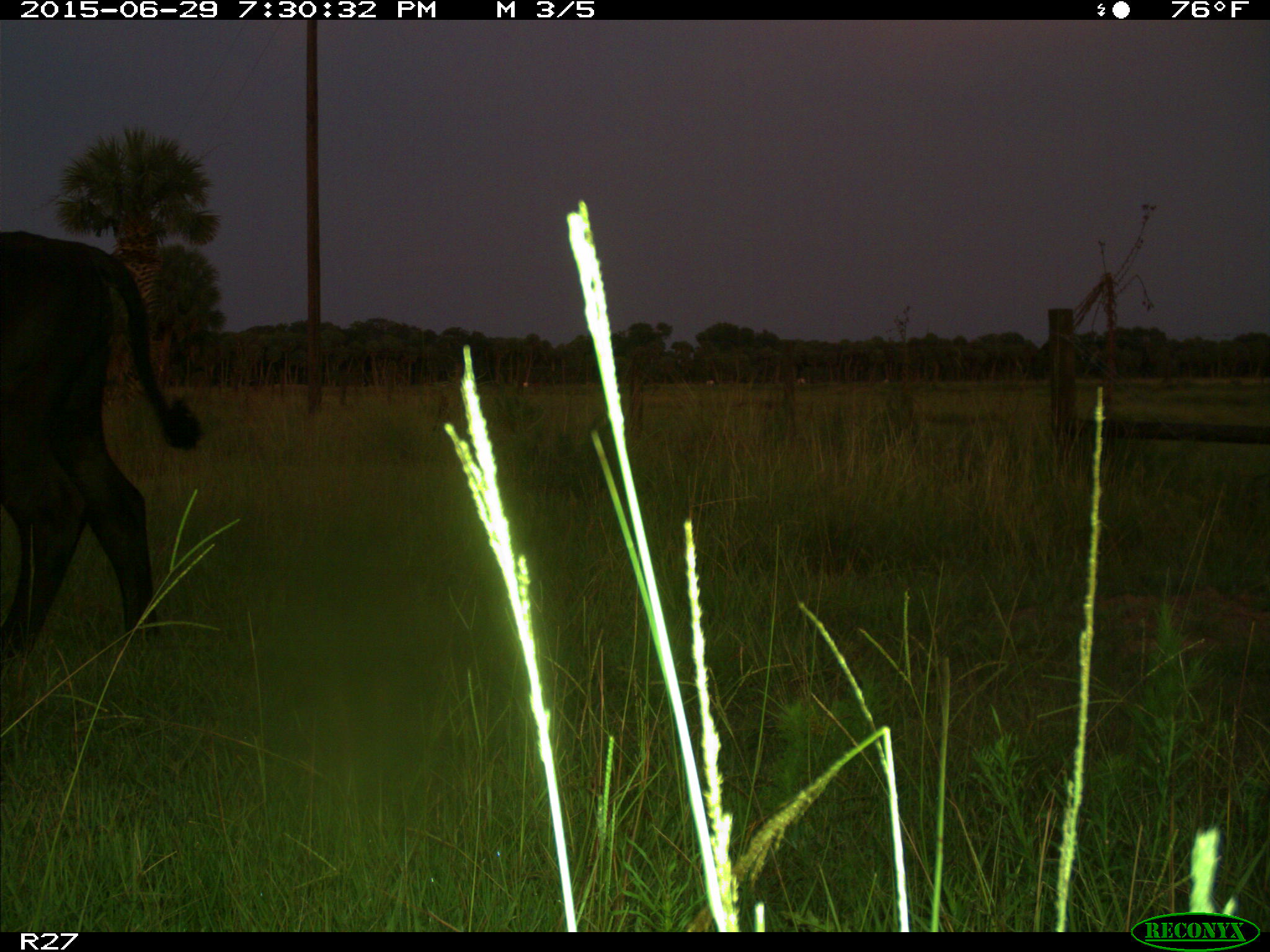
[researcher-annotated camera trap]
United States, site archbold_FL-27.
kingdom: Animalia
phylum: Chordata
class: Mammalia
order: Artiodactyla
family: Bovidae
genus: Bos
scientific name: Bos taurus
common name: domestic cow